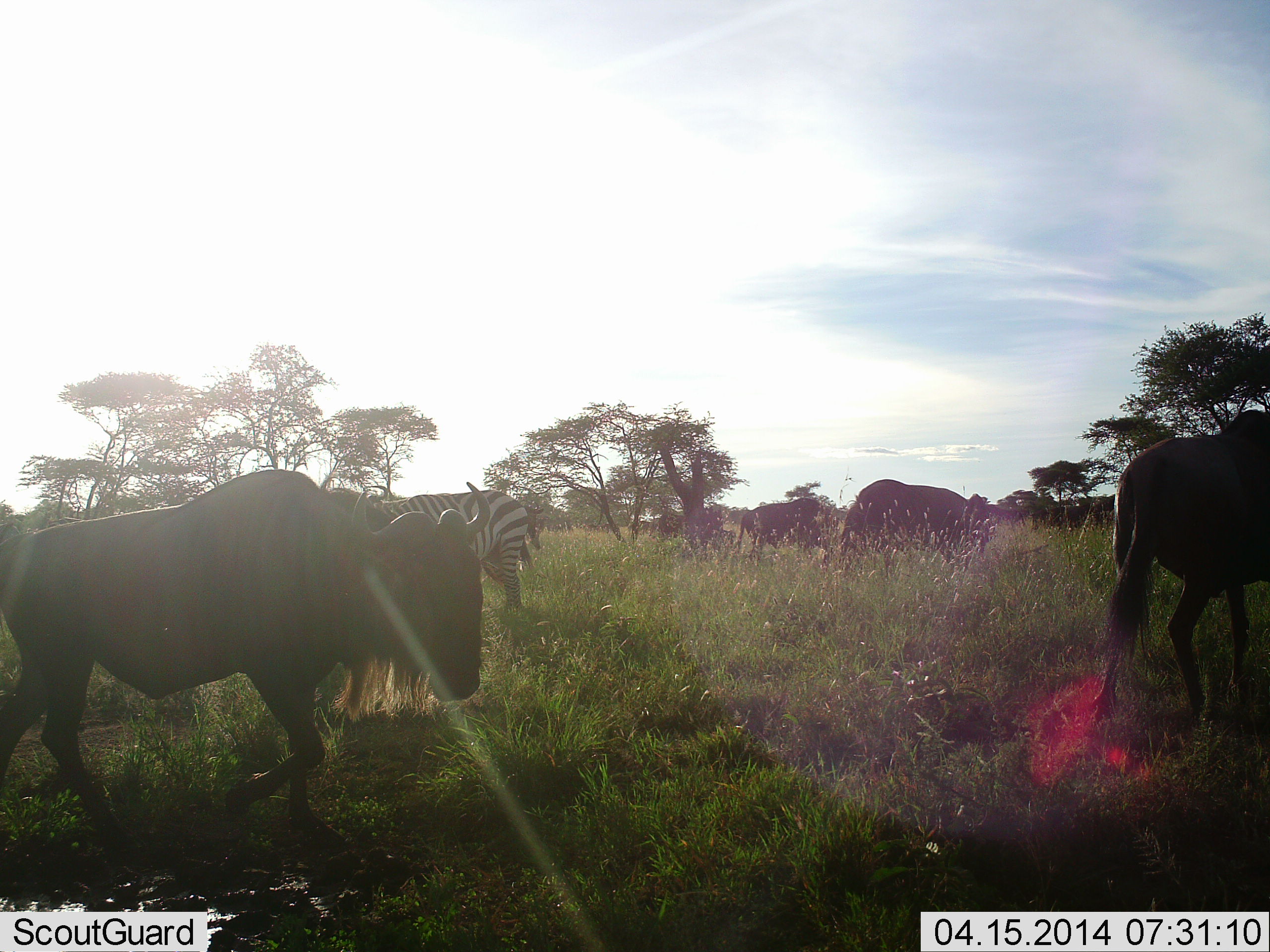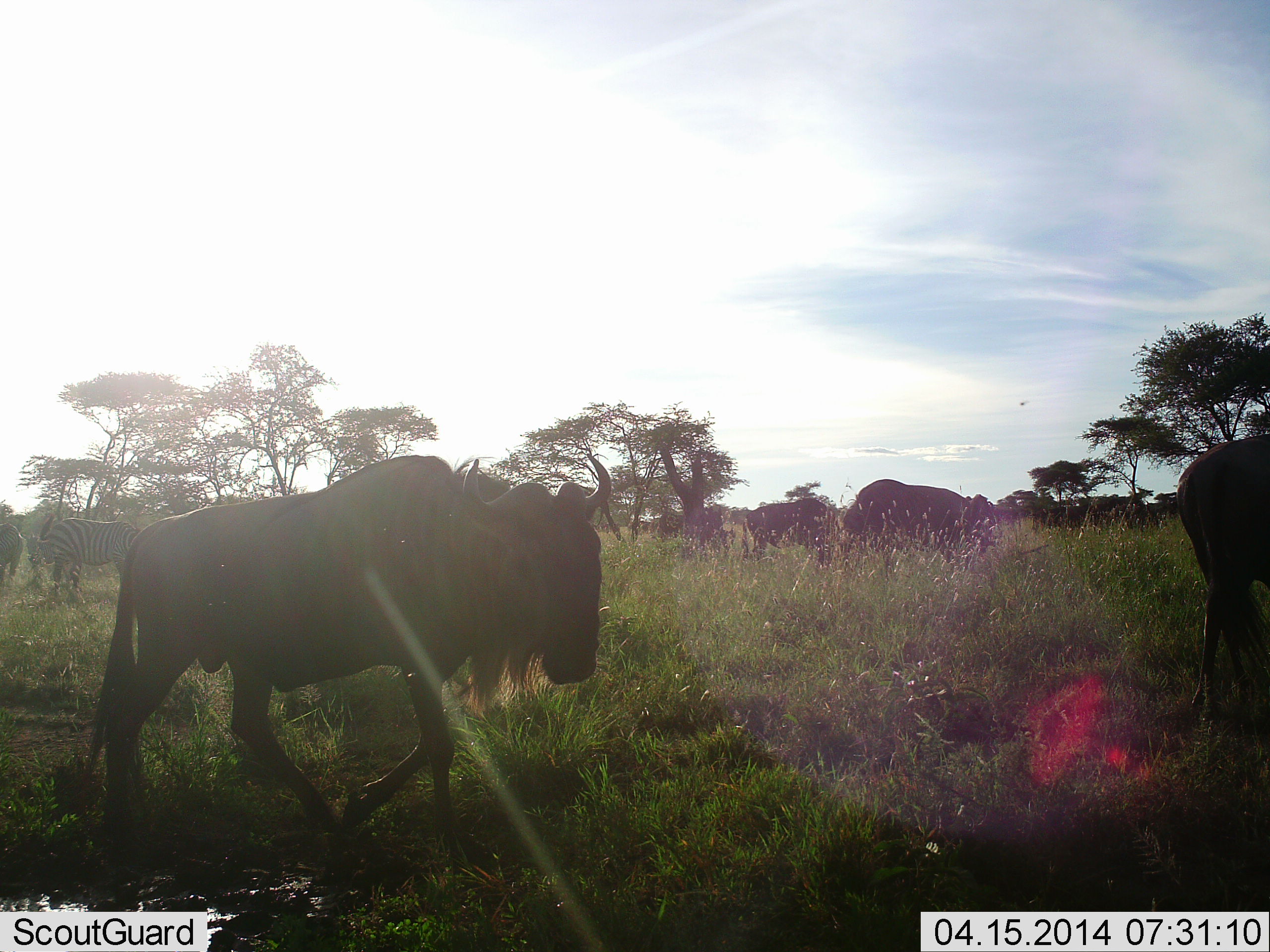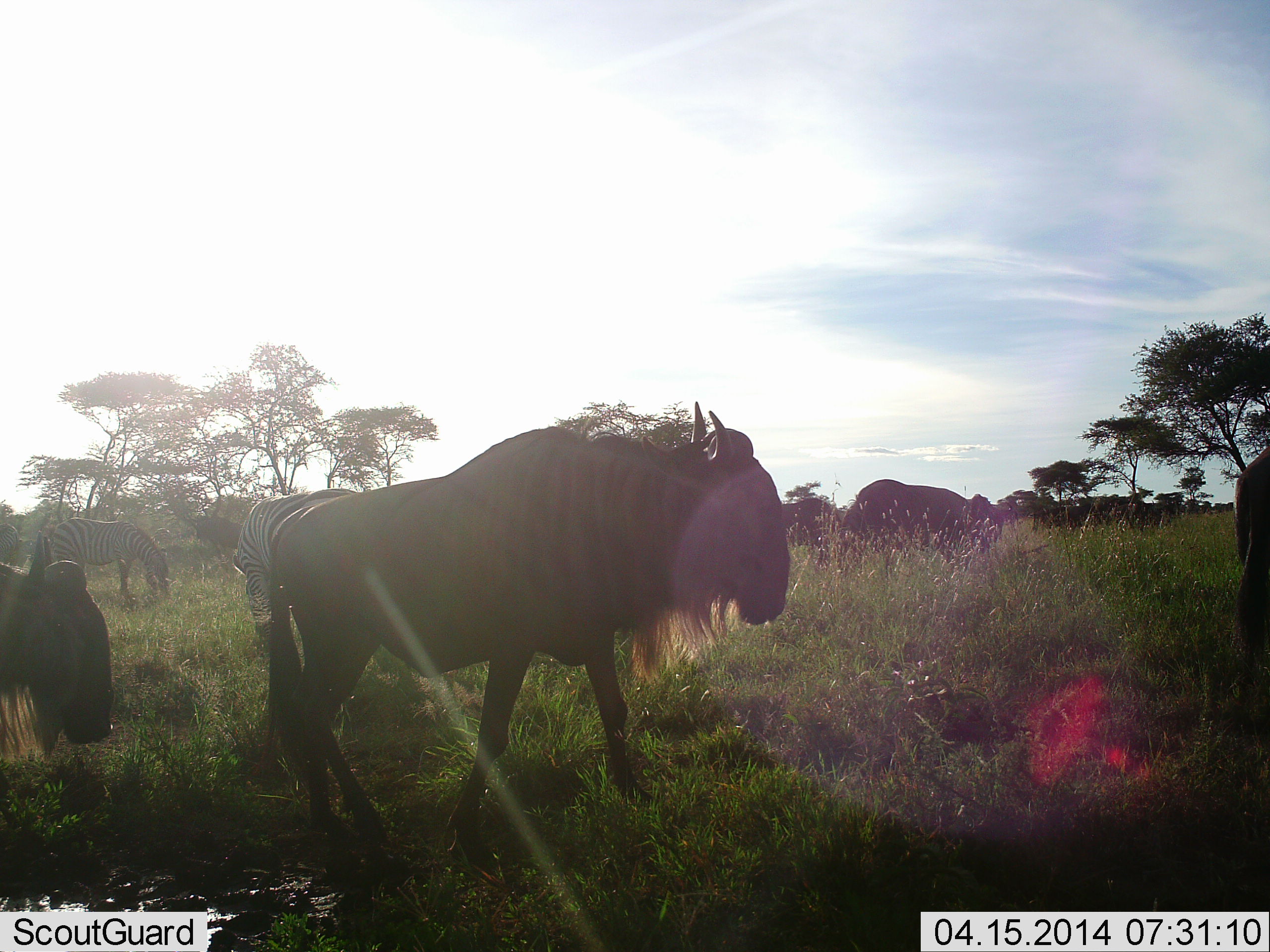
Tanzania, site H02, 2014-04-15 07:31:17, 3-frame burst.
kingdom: Animalia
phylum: Chordata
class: Mammalia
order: Artiodactyla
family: Bovidae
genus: Connochaetes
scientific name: Connochaetes taurinus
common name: blue wildebeest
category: wildebeest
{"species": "wildebeest (blue wildebeest) (Connochaetes taurinus)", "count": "7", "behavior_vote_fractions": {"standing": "45%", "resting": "0%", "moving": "82%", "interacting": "9%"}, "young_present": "0%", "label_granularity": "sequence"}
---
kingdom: Animalia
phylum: Chordata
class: Mammalia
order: Perissodactyla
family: Equidae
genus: Equus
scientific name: Equus quagga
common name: plains zebra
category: zebra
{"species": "zebra (plains zebra) (Equus quagga)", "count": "3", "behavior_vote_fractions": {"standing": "50%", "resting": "0%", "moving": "0%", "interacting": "0%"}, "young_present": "0%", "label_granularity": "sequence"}